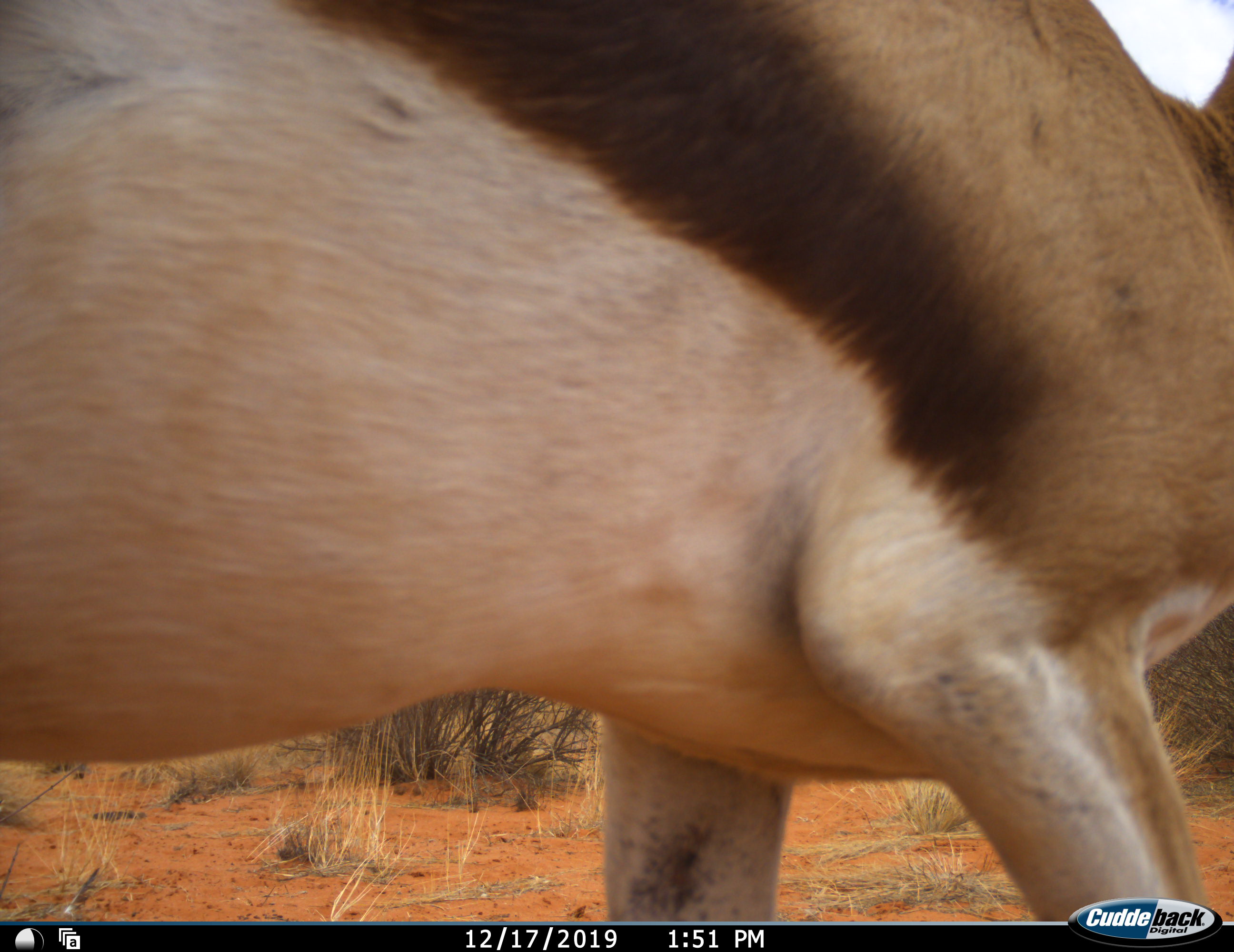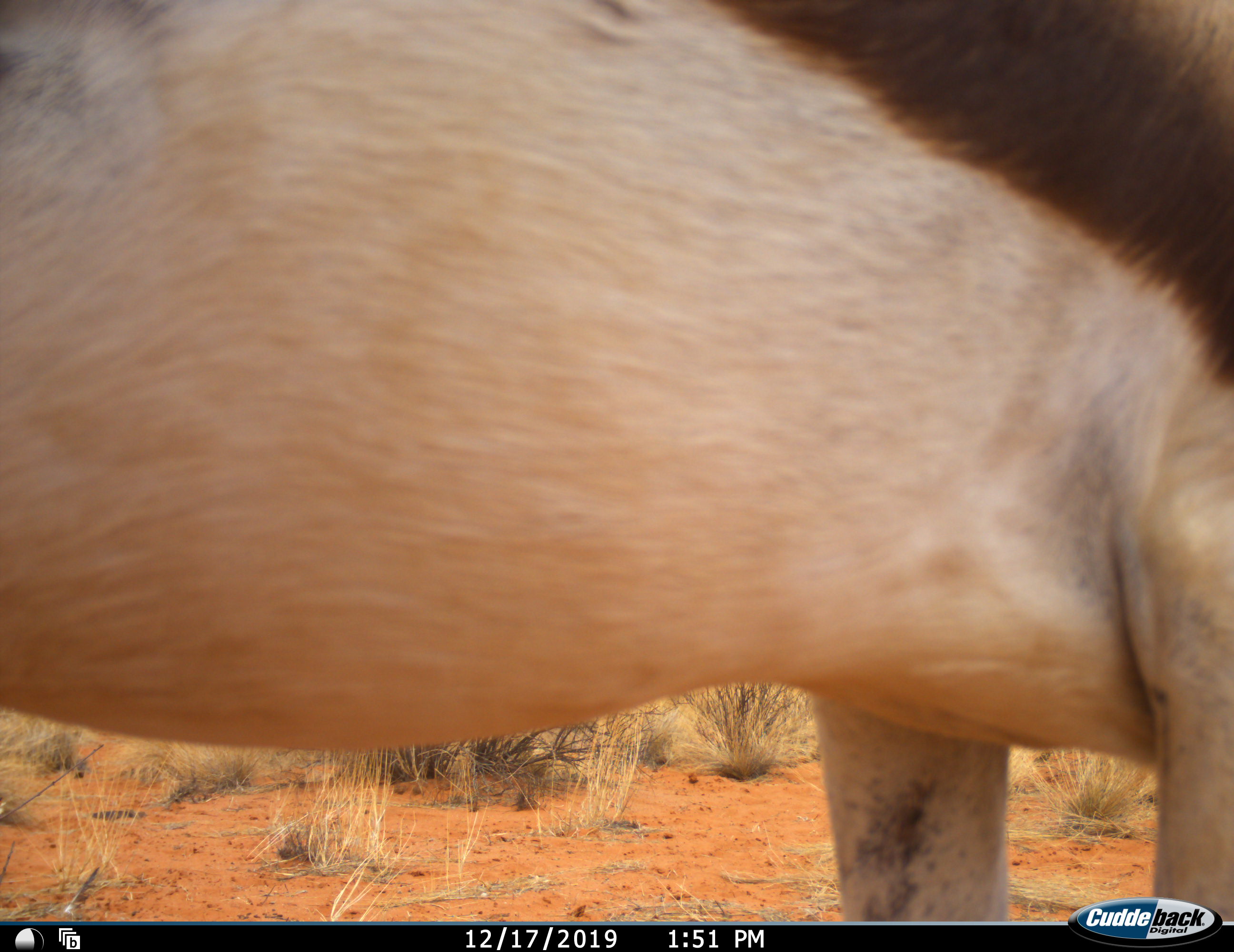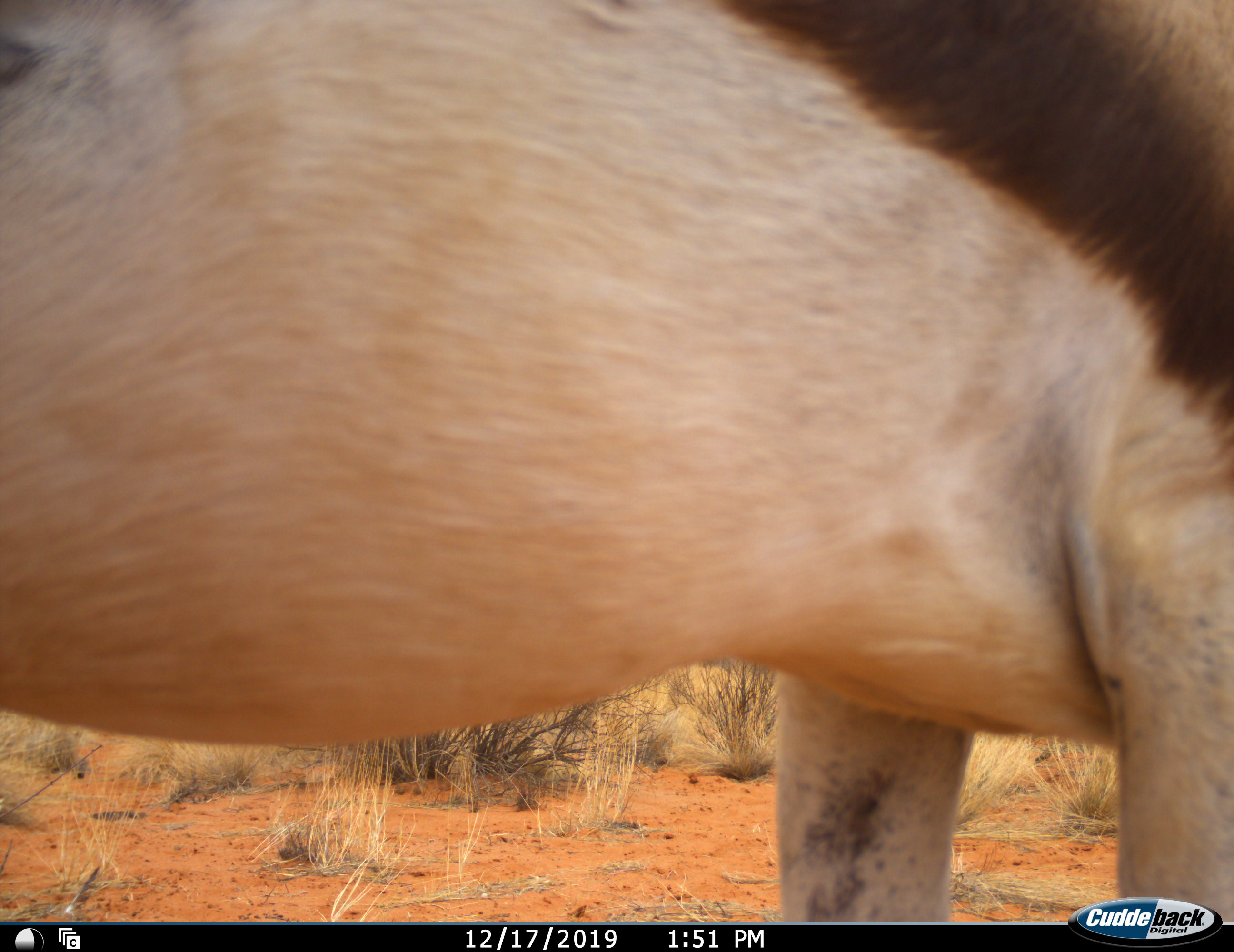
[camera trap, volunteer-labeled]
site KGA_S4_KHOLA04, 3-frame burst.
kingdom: Animalia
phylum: Chordata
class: Mammalia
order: Artiodactyla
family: Bovidae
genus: Antidorcas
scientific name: Antidorcas marsupialis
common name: springbok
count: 1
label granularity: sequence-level